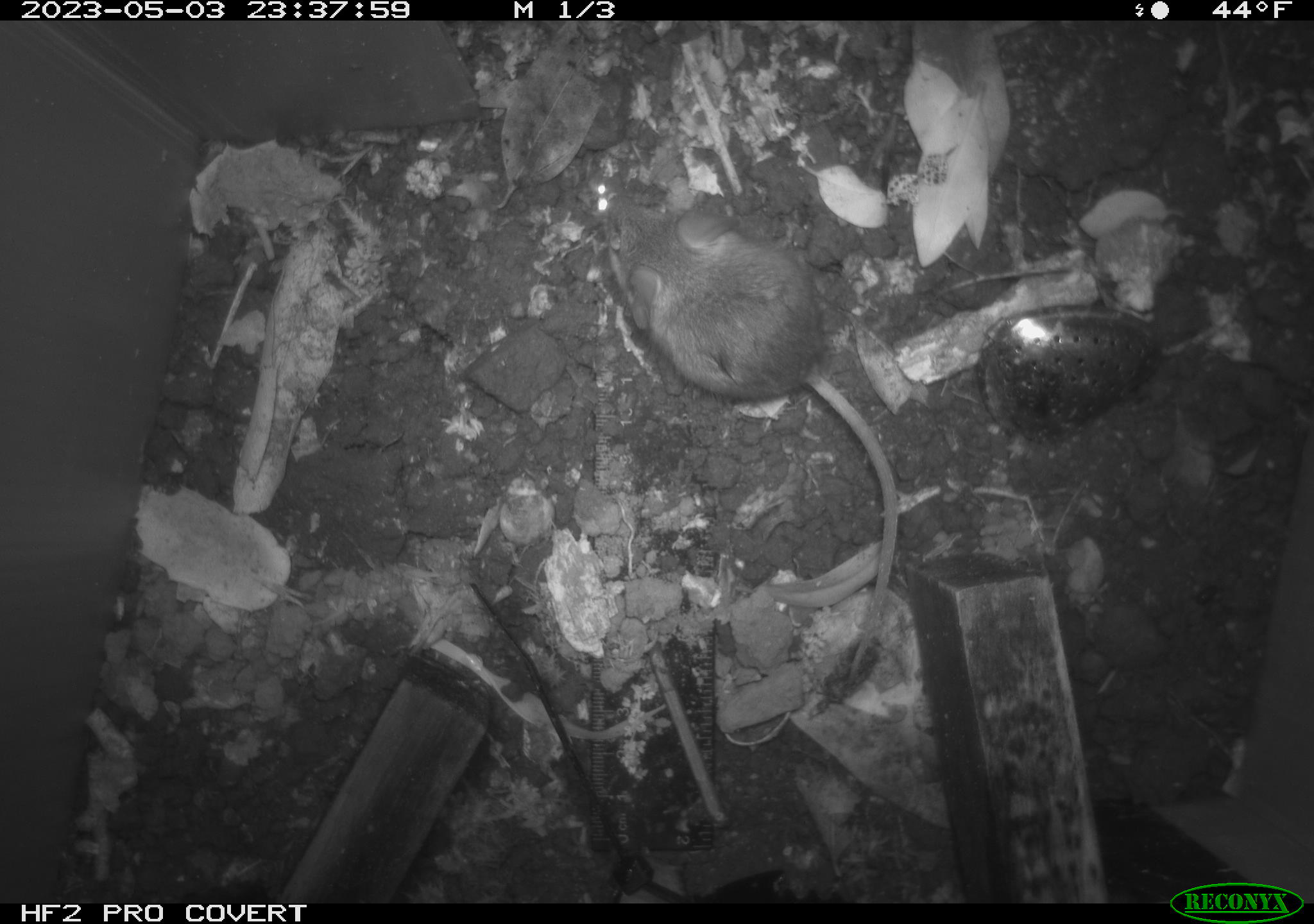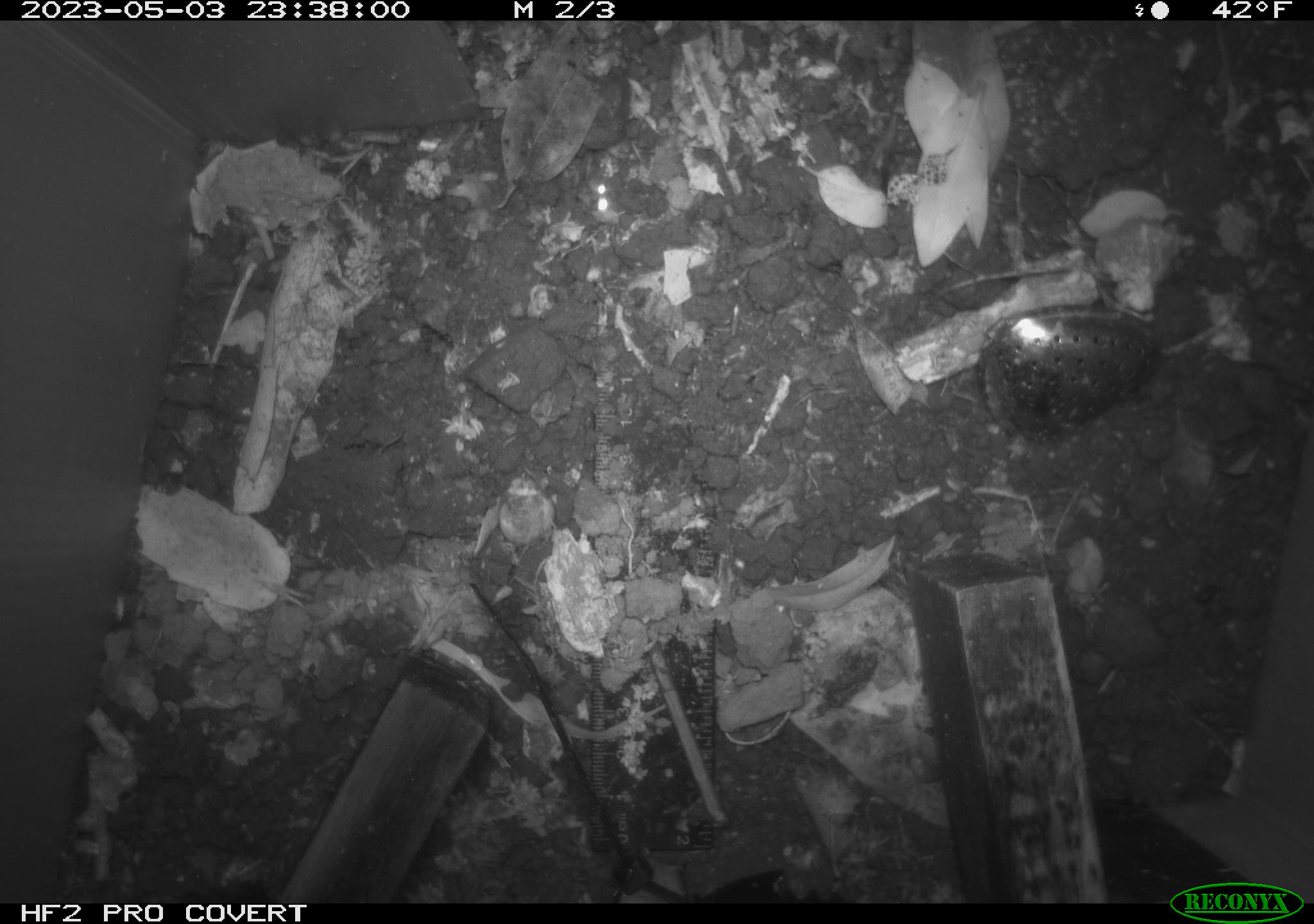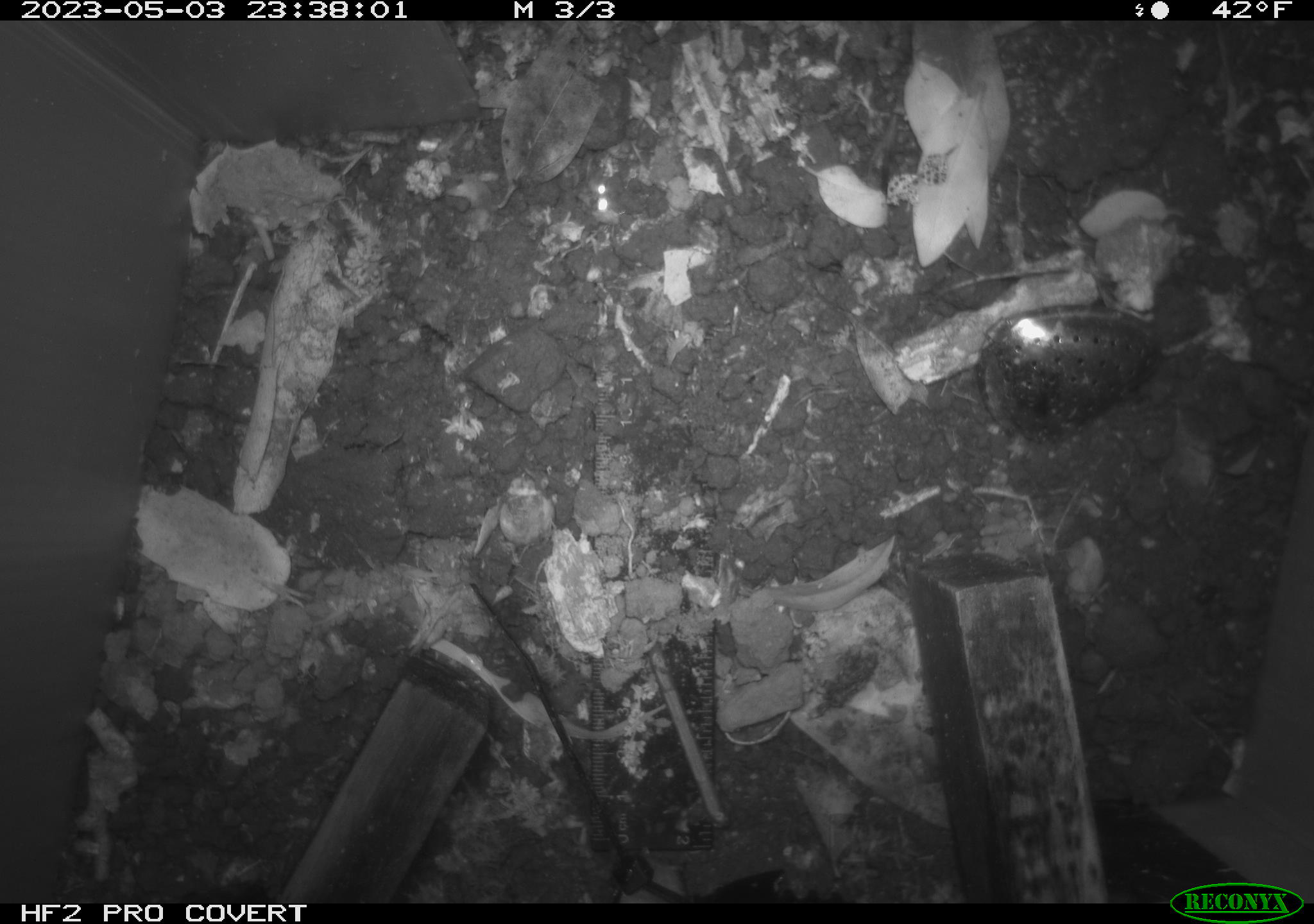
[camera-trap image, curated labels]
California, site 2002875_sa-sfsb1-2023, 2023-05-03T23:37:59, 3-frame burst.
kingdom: Animalia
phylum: Chordata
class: Mammalia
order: Rodentia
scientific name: Rodentia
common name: mouse species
Mouse species (Rodentia).